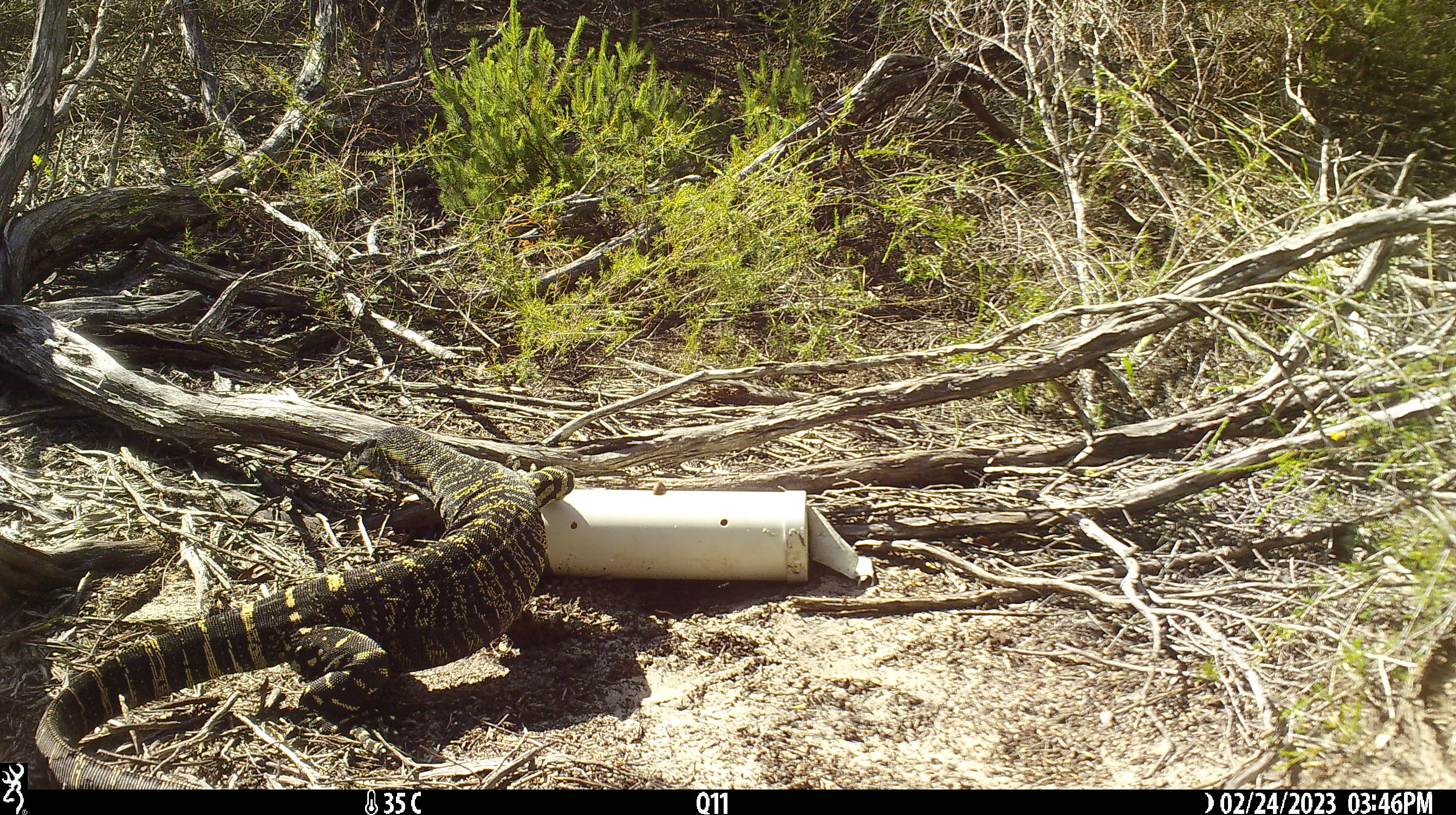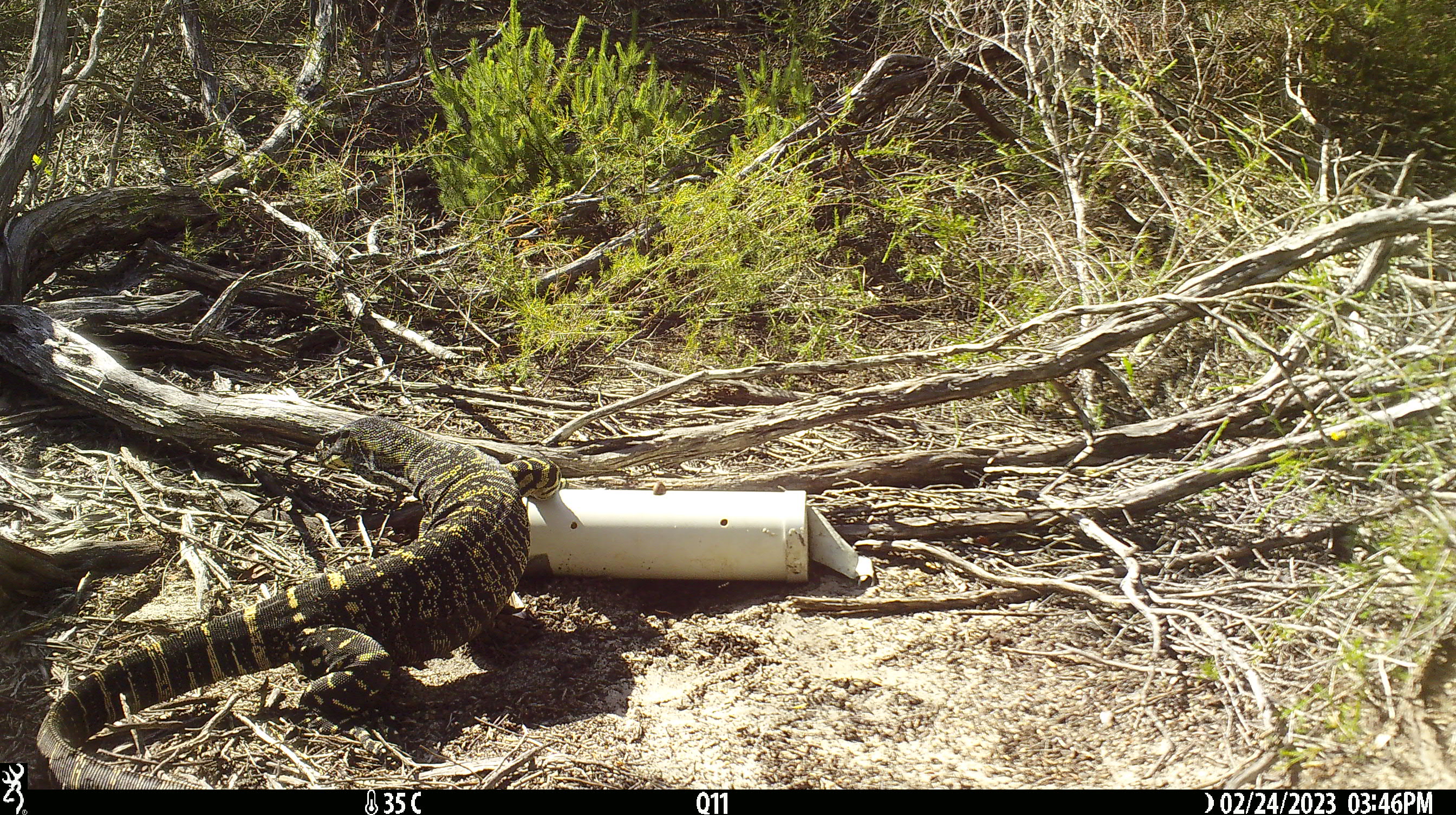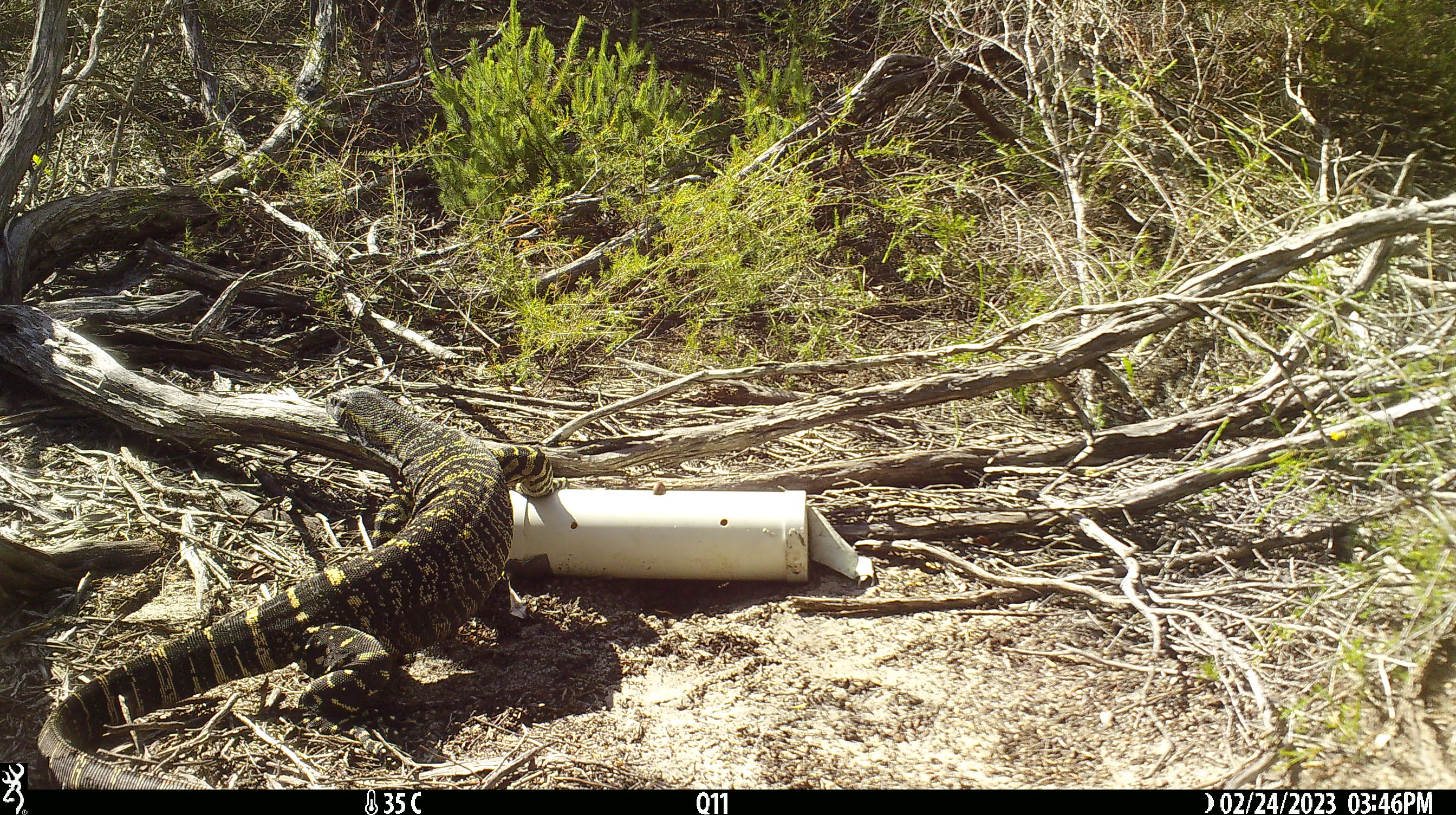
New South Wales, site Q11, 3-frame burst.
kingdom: Animalia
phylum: Chordata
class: Reptilia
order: Squamata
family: Varanidae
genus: Varanus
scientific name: Varanus varius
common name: lace monitor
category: goanna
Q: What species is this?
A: Goanna (lace monitor) (Varanus varius).